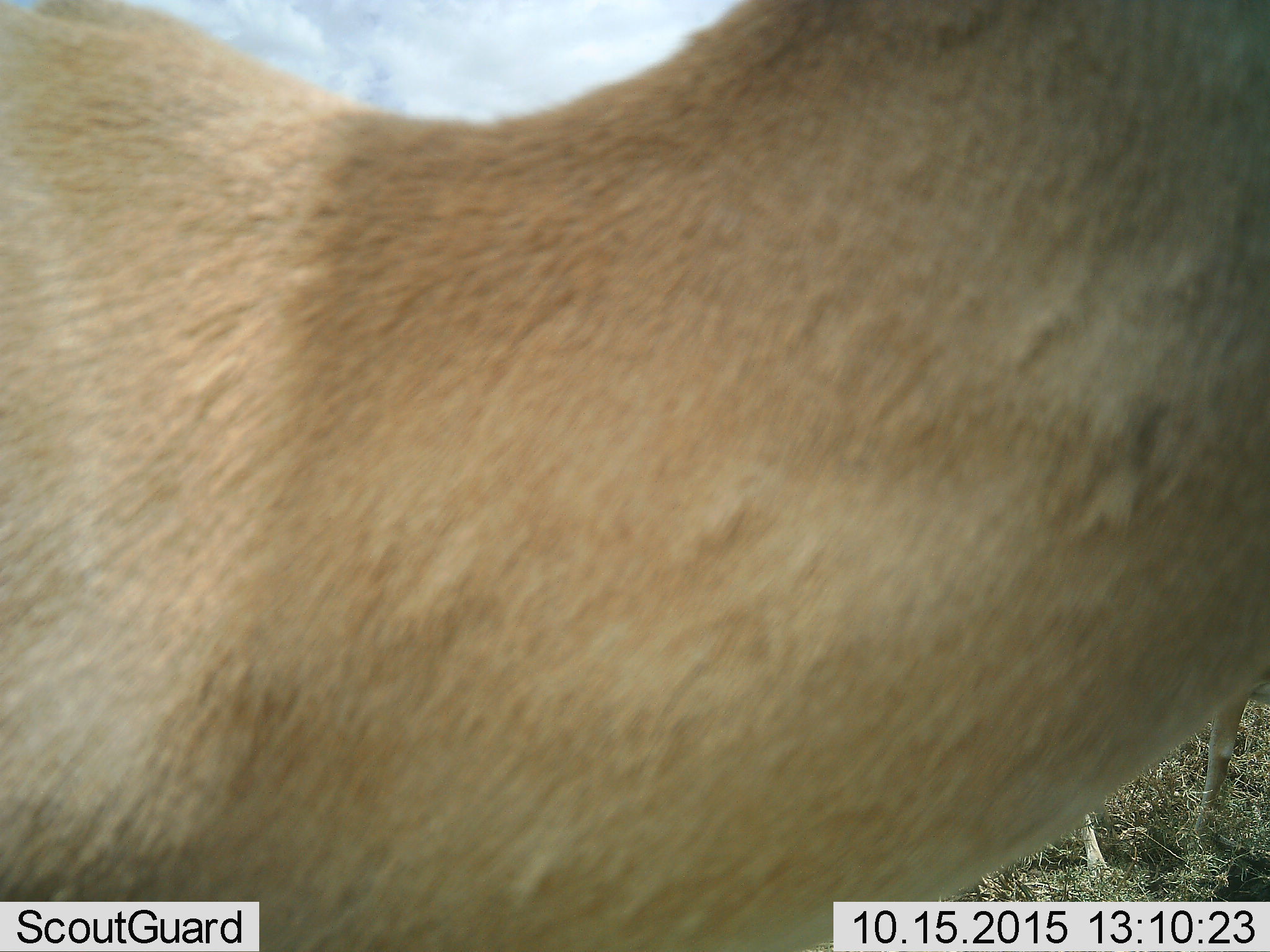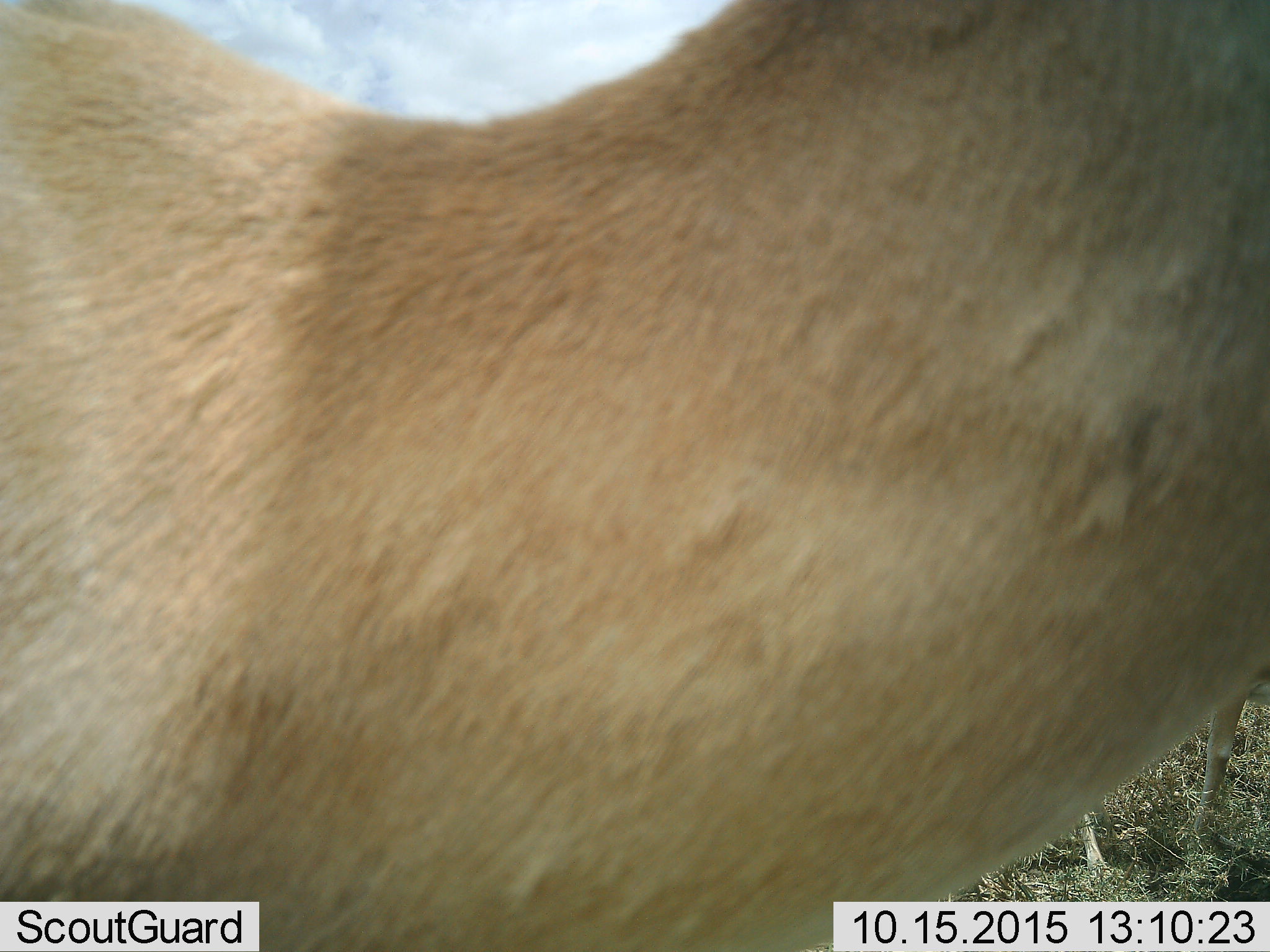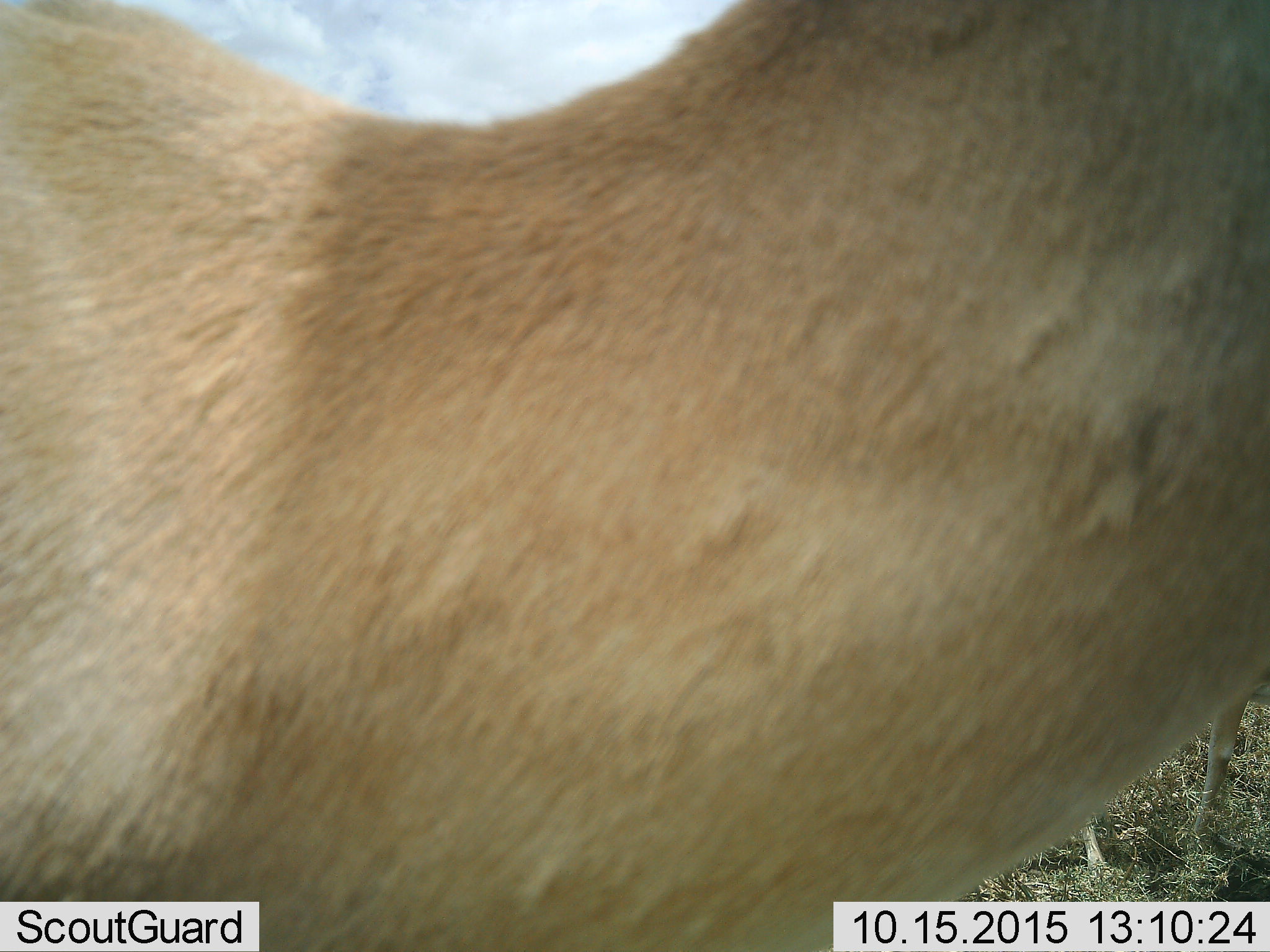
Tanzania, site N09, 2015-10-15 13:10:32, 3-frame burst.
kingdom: Animalia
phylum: Chordata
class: Mammalia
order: Artiodactyla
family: Bovidae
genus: Nanger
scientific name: Nanger granti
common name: grant's gazelle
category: gazellegrants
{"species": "gazellegrants (grant's gazelle) (Nanger granti)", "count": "1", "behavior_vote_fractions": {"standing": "100%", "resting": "0%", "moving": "0%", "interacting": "0%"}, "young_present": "0%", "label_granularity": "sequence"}